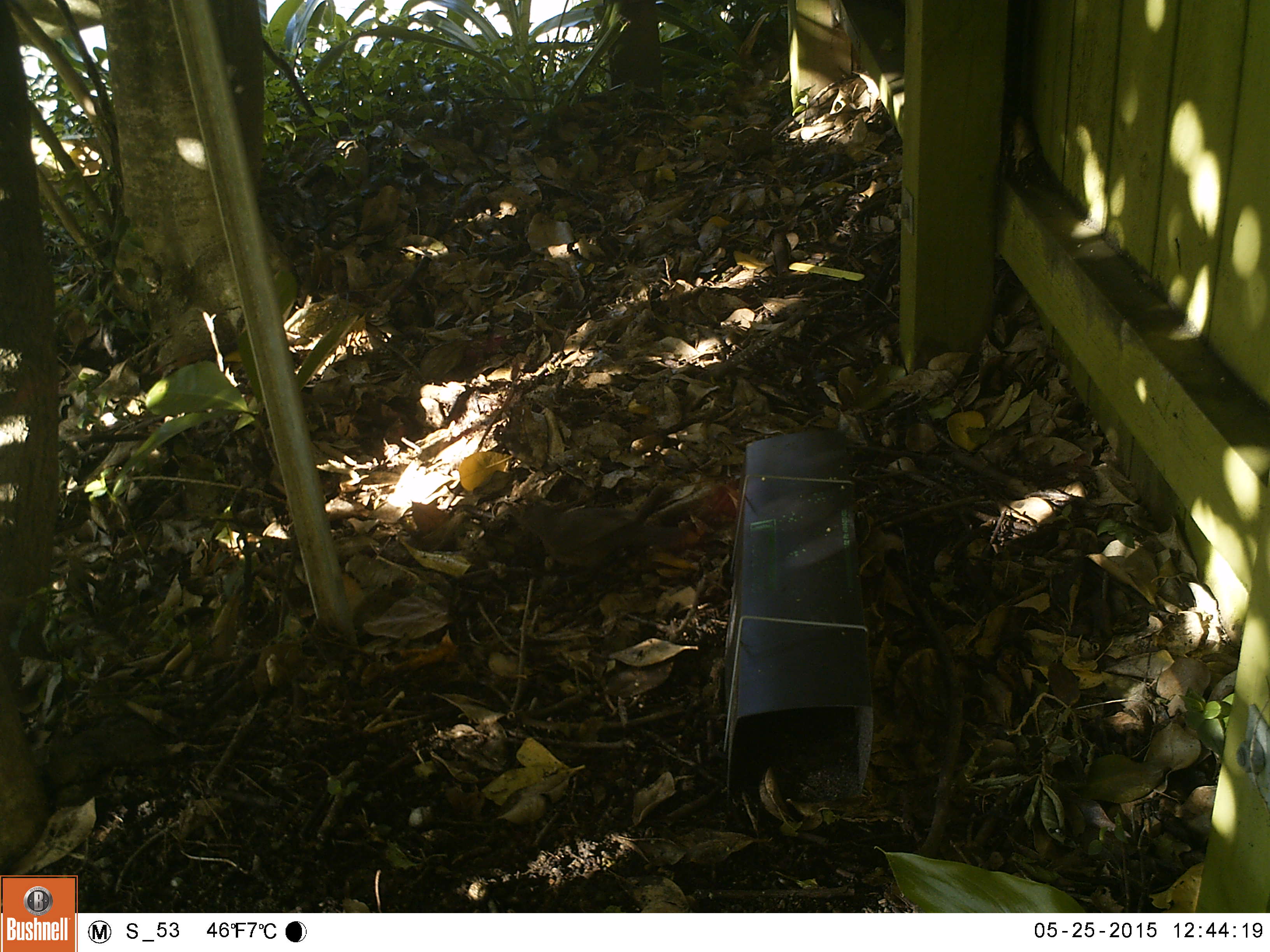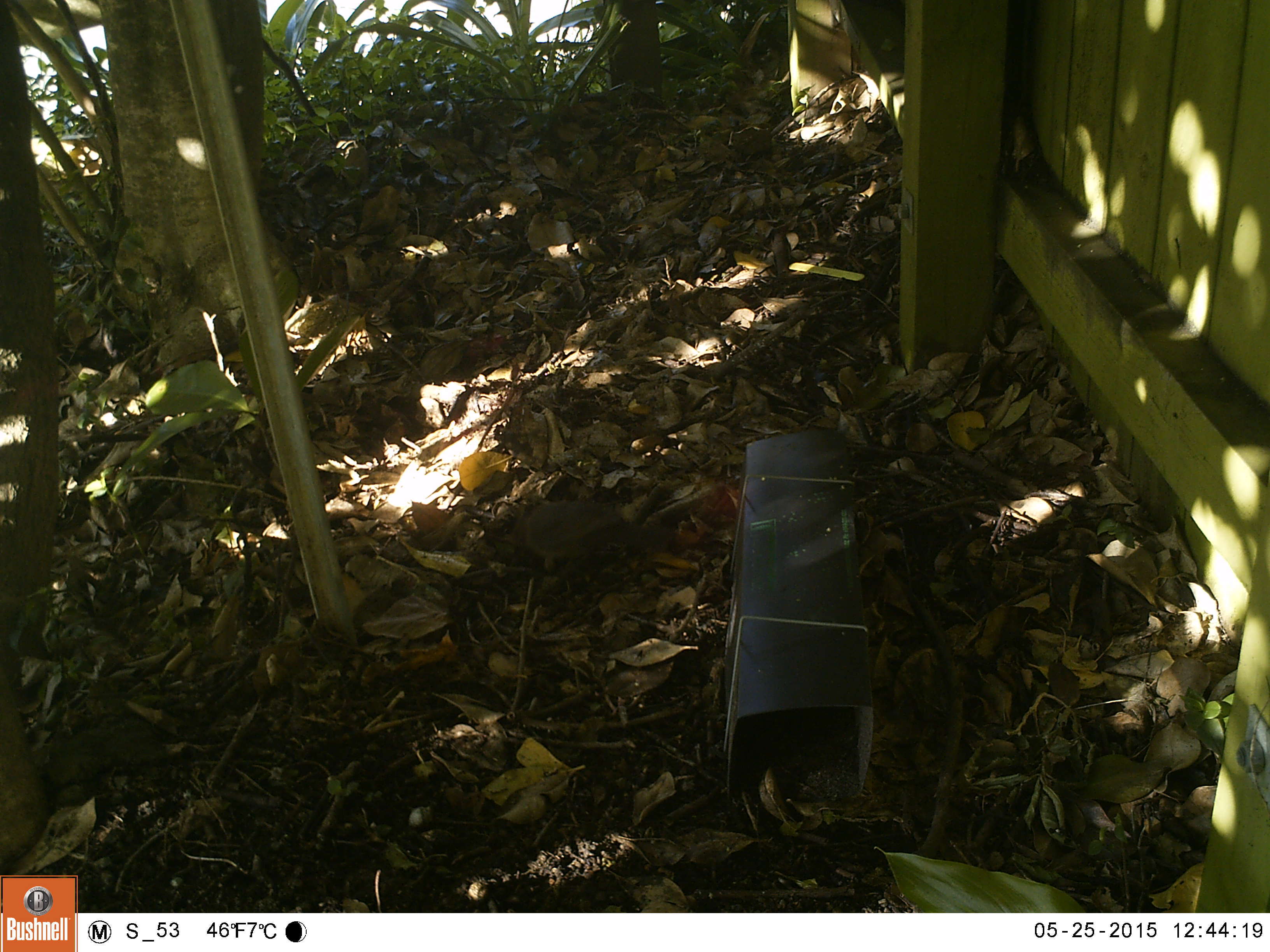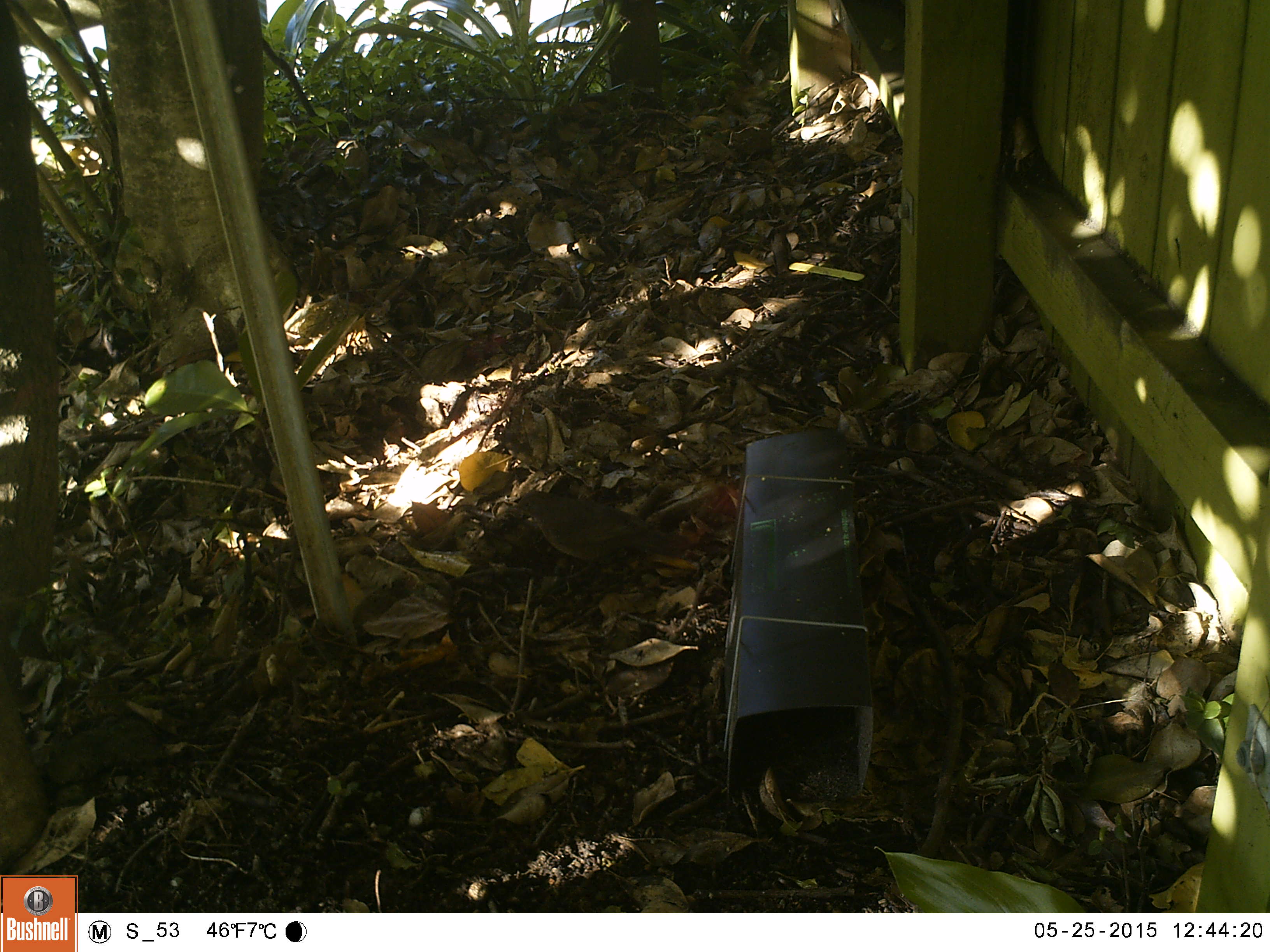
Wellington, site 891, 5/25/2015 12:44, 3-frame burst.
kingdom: Animalia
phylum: Chordata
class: Aves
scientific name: Aves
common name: bird